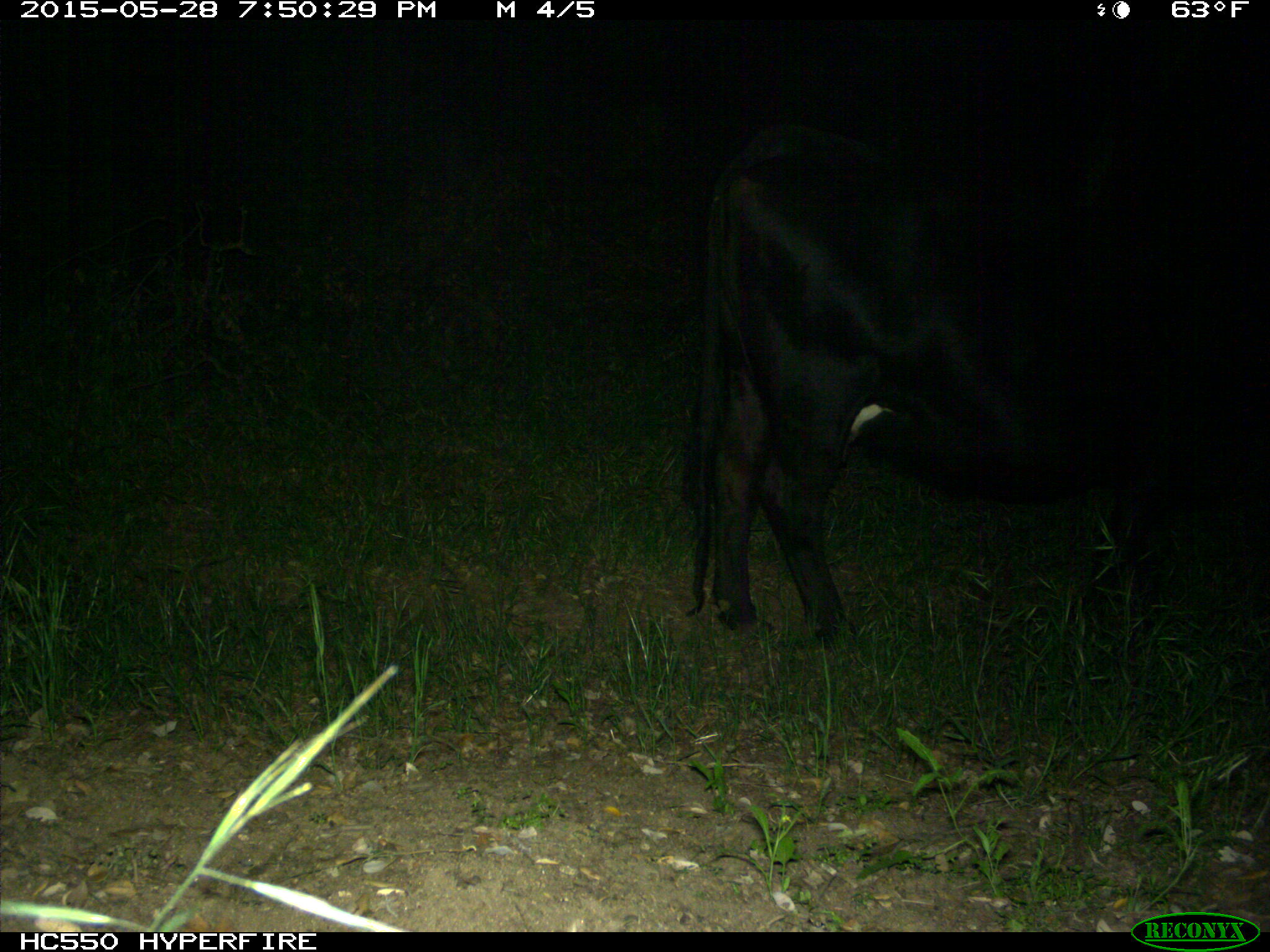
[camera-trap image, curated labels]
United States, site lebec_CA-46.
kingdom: Animalia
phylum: Chordata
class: Mammalia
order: Artiodactyla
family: Bovidae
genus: Bos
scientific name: Bos taurus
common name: domestic cow